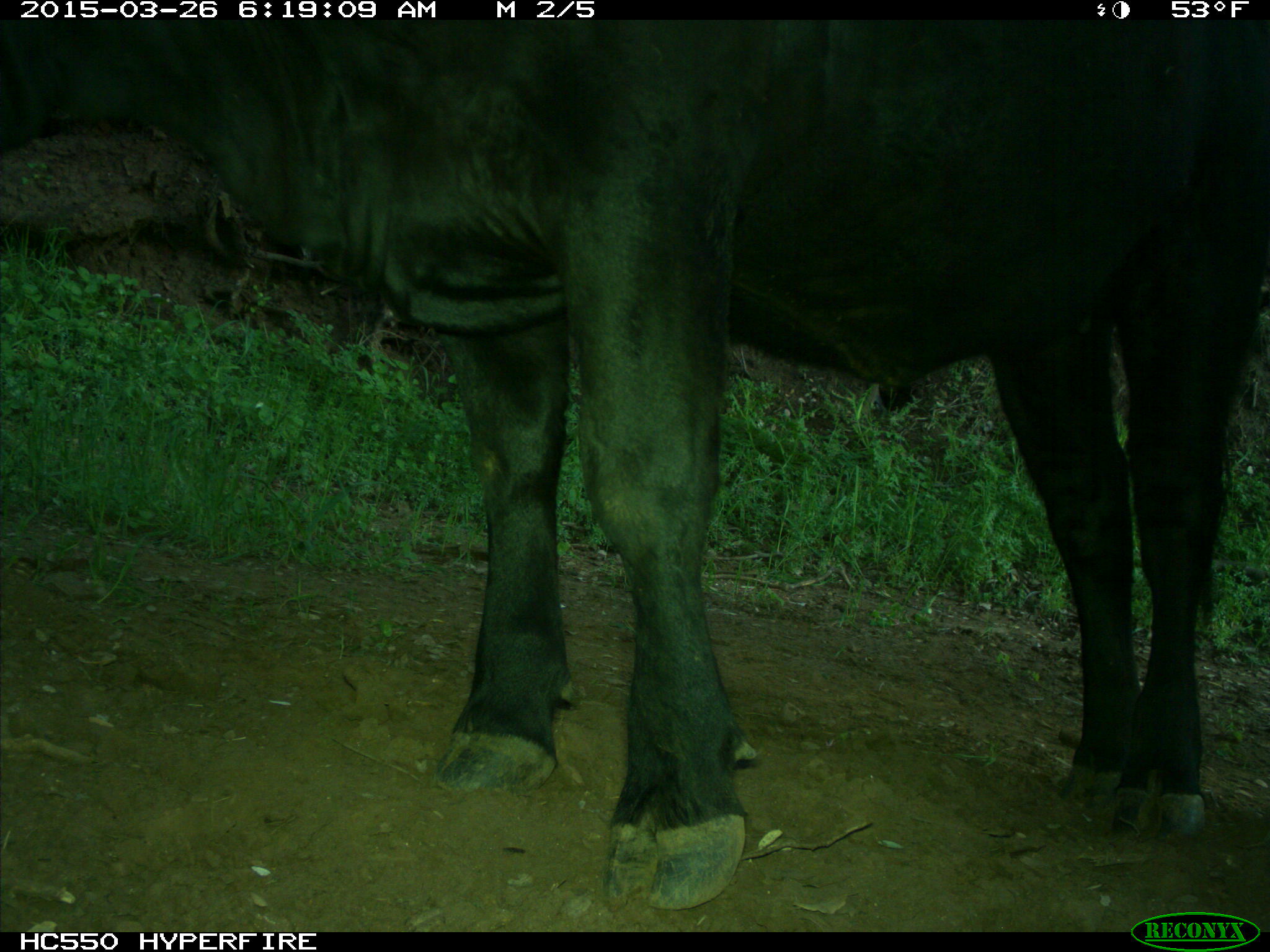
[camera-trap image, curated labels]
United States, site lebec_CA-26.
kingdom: Animalia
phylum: Chordata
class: Mammalia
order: Artiodactyla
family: Bovidae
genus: Bos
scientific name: Bos taurus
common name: domestic cow